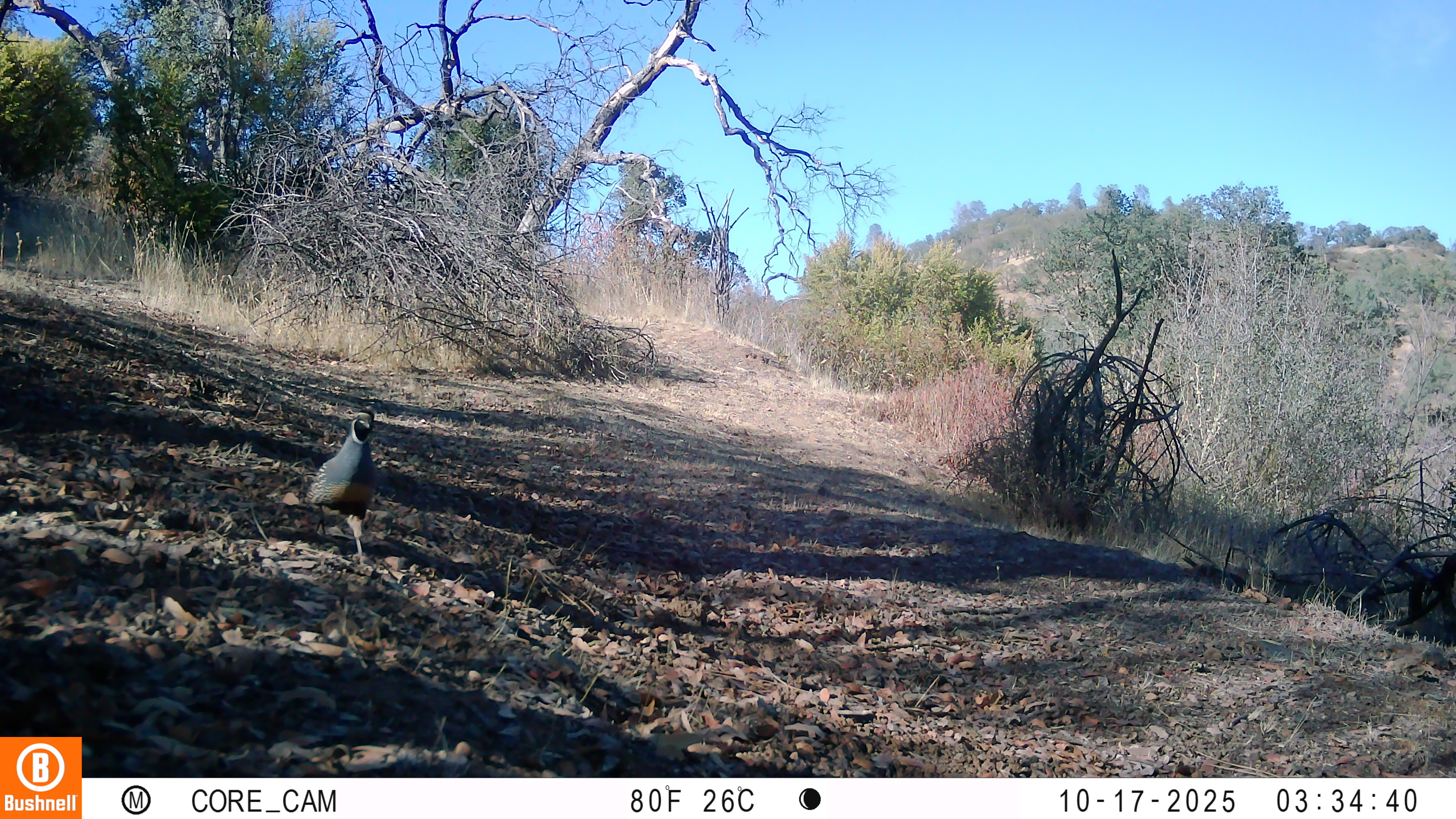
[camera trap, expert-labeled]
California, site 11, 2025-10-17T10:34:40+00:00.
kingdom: Animalia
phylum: Chordata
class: Aves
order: Galliformes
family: Odontophoridae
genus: Callipepla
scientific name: Callipepla californica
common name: california quail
California quail (Callipepla californica).